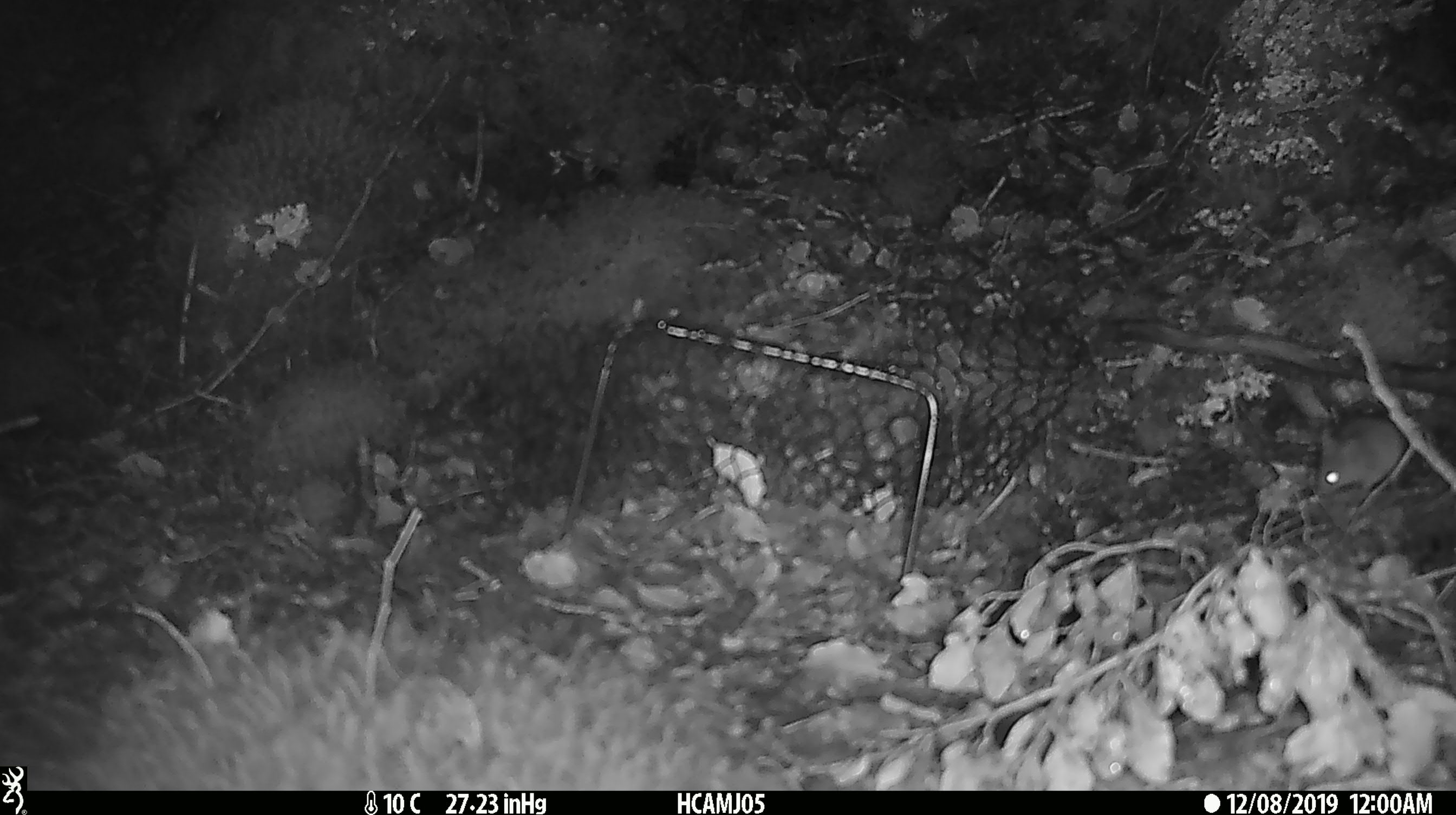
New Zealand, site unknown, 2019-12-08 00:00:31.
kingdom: Animalia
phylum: Chordata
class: Mammalia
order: Rodentia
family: Muridae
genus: Mus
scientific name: Mus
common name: mouse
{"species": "mouse (Mus)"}